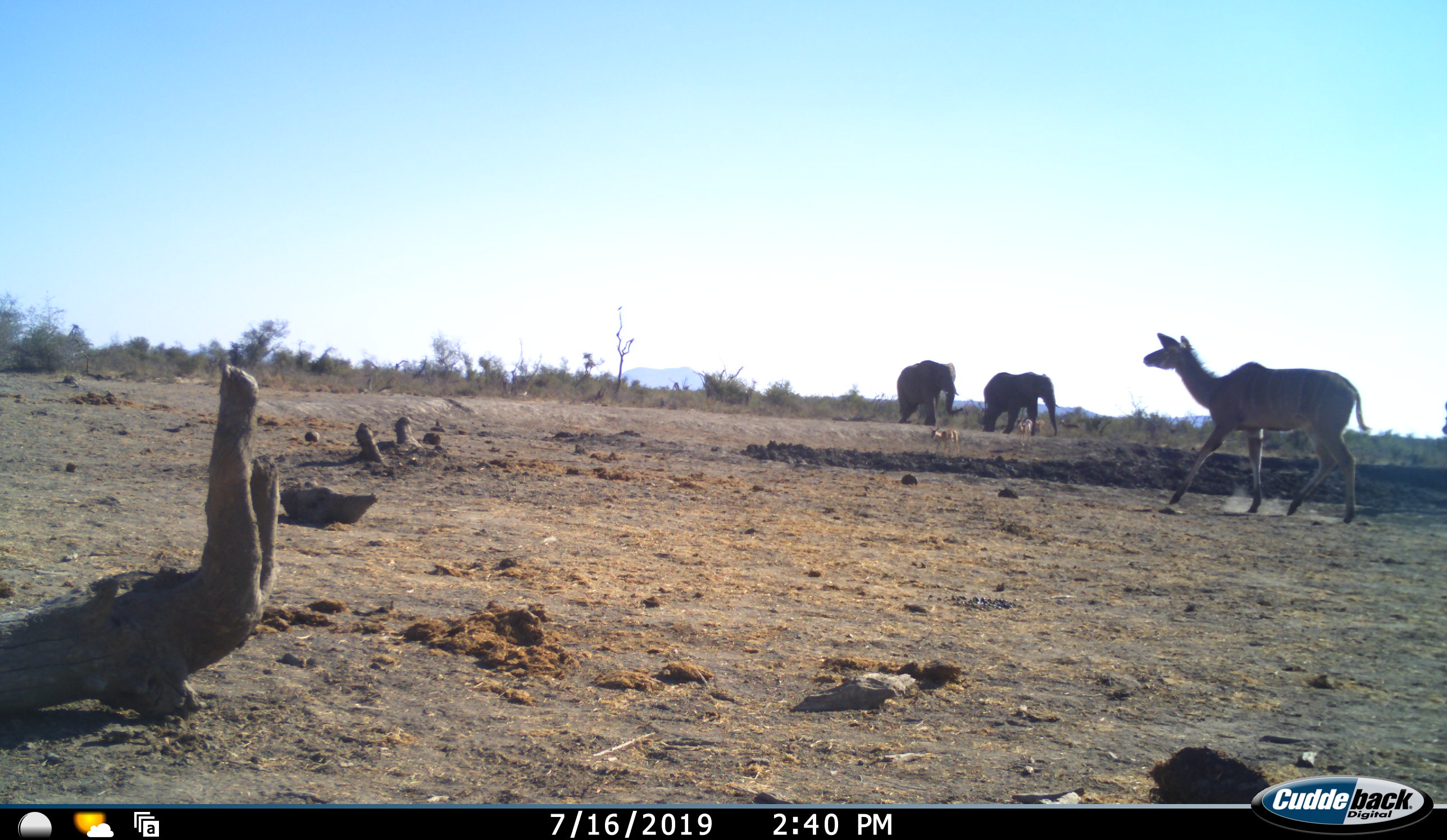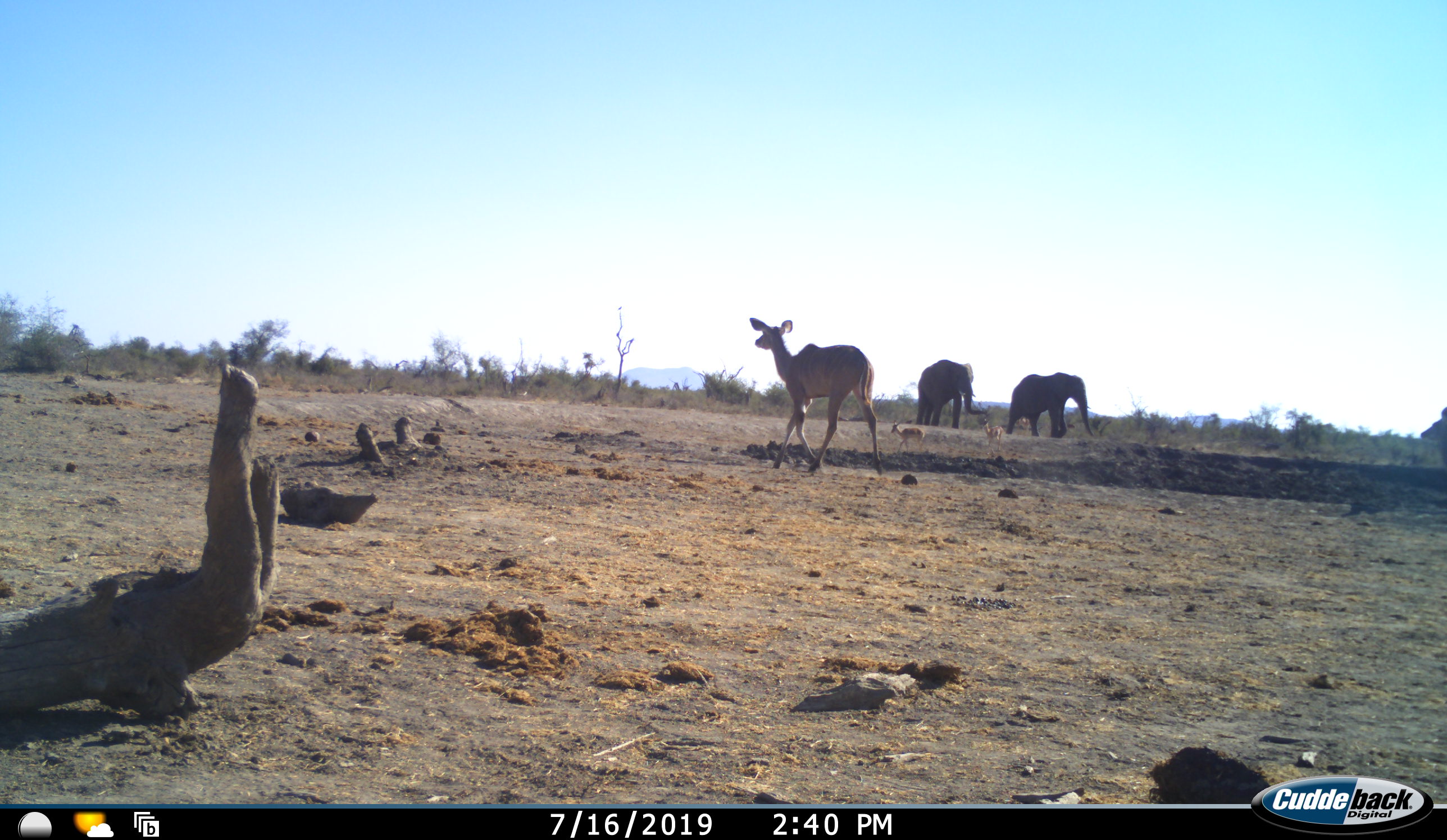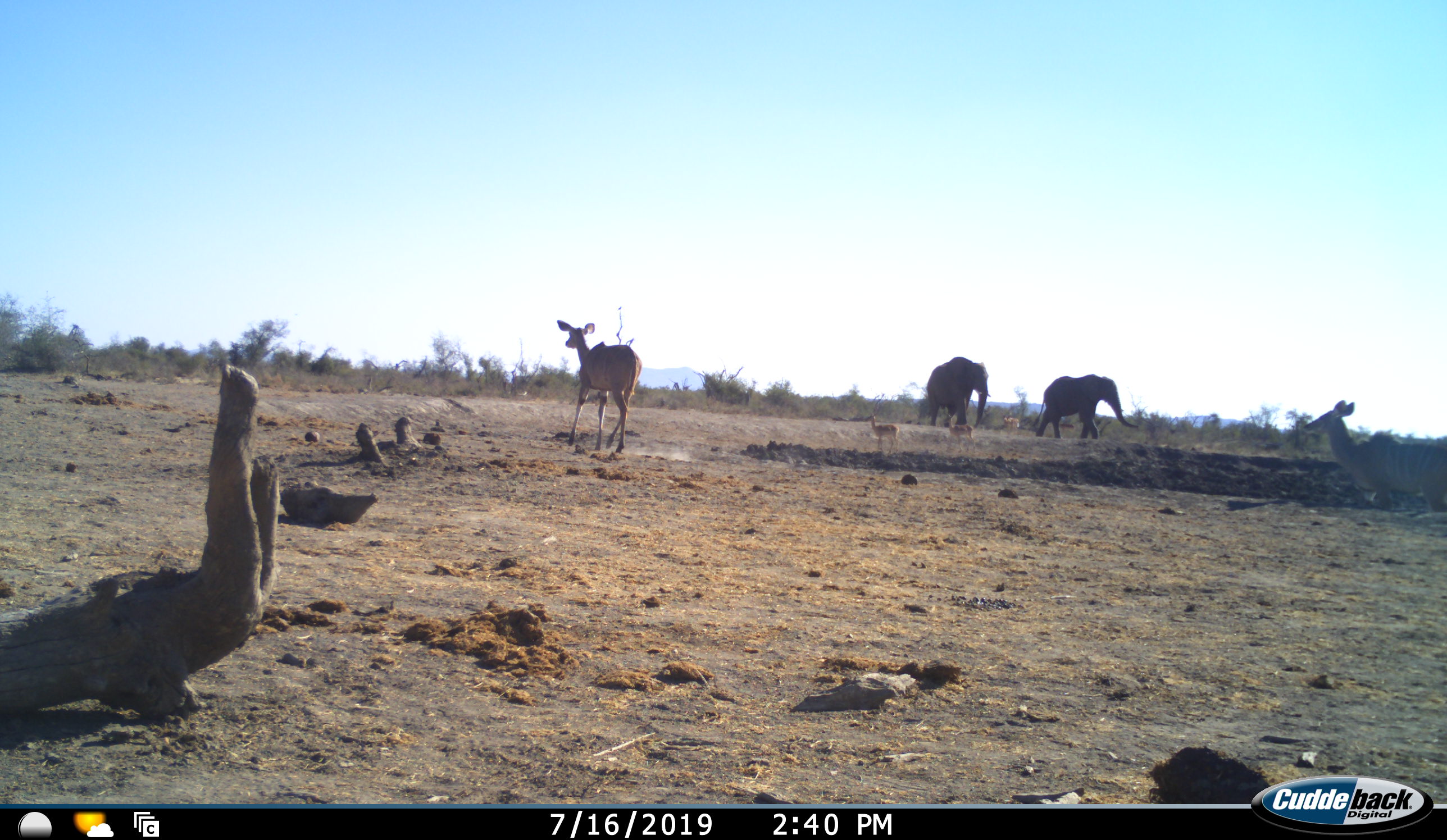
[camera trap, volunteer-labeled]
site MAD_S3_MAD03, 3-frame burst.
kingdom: Animalia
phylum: Chordata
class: Mammalia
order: Proboscidea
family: Elephantidae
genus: Loxodonta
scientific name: Loxodonta africana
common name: african bush elephant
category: elephant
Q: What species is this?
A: Elephant (african bush elephant) (Loxodonta africana).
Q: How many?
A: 2.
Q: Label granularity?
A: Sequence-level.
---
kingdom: Animalia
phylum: Chordata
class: Mammalia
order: Artiodactyla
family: Bovidae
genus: Tragelaphus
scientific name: Tragelaphus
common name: kudu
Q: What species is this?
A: Kudu (Tragelaphus).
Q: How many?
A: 2.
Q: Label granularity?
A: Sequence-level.